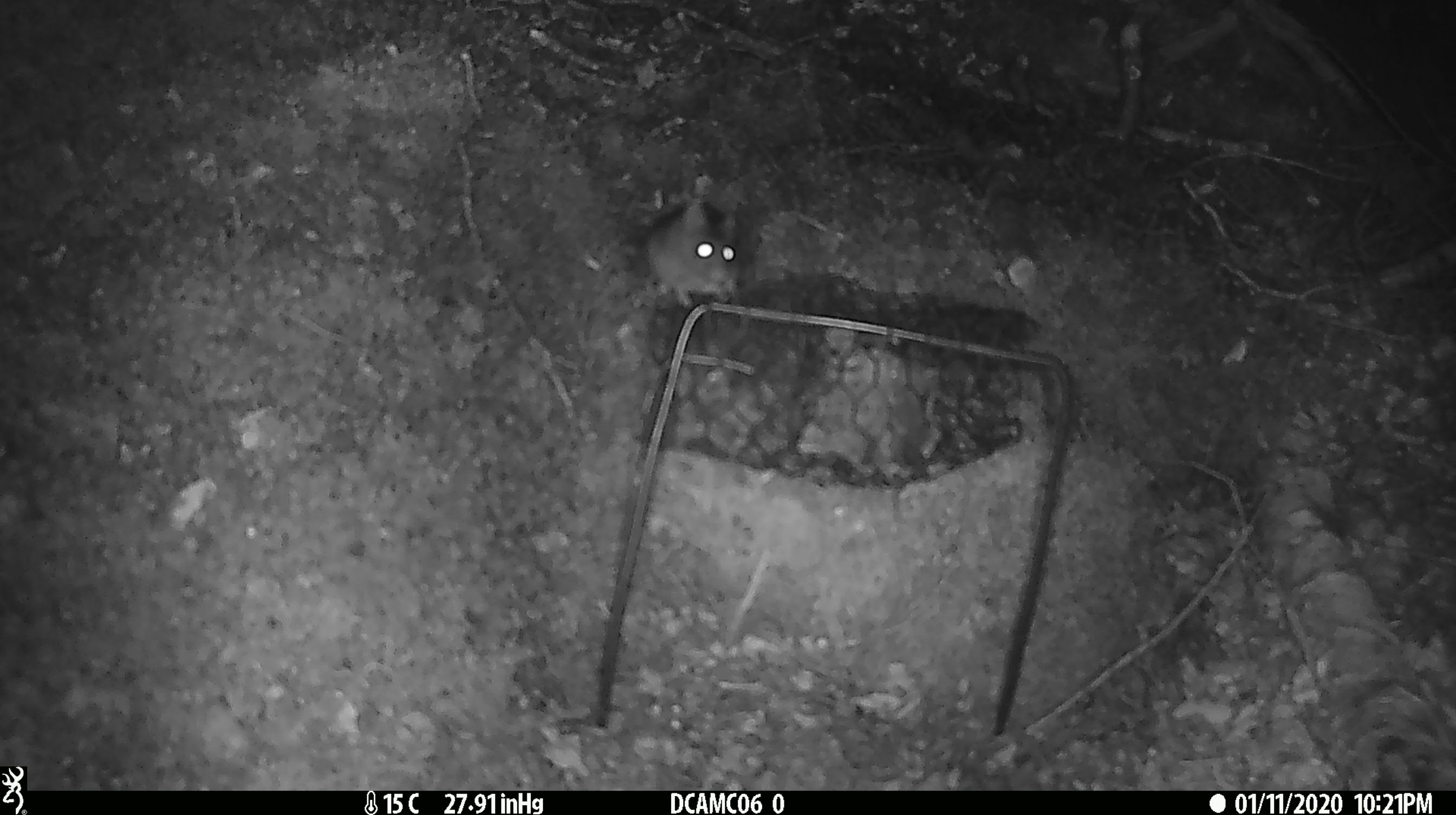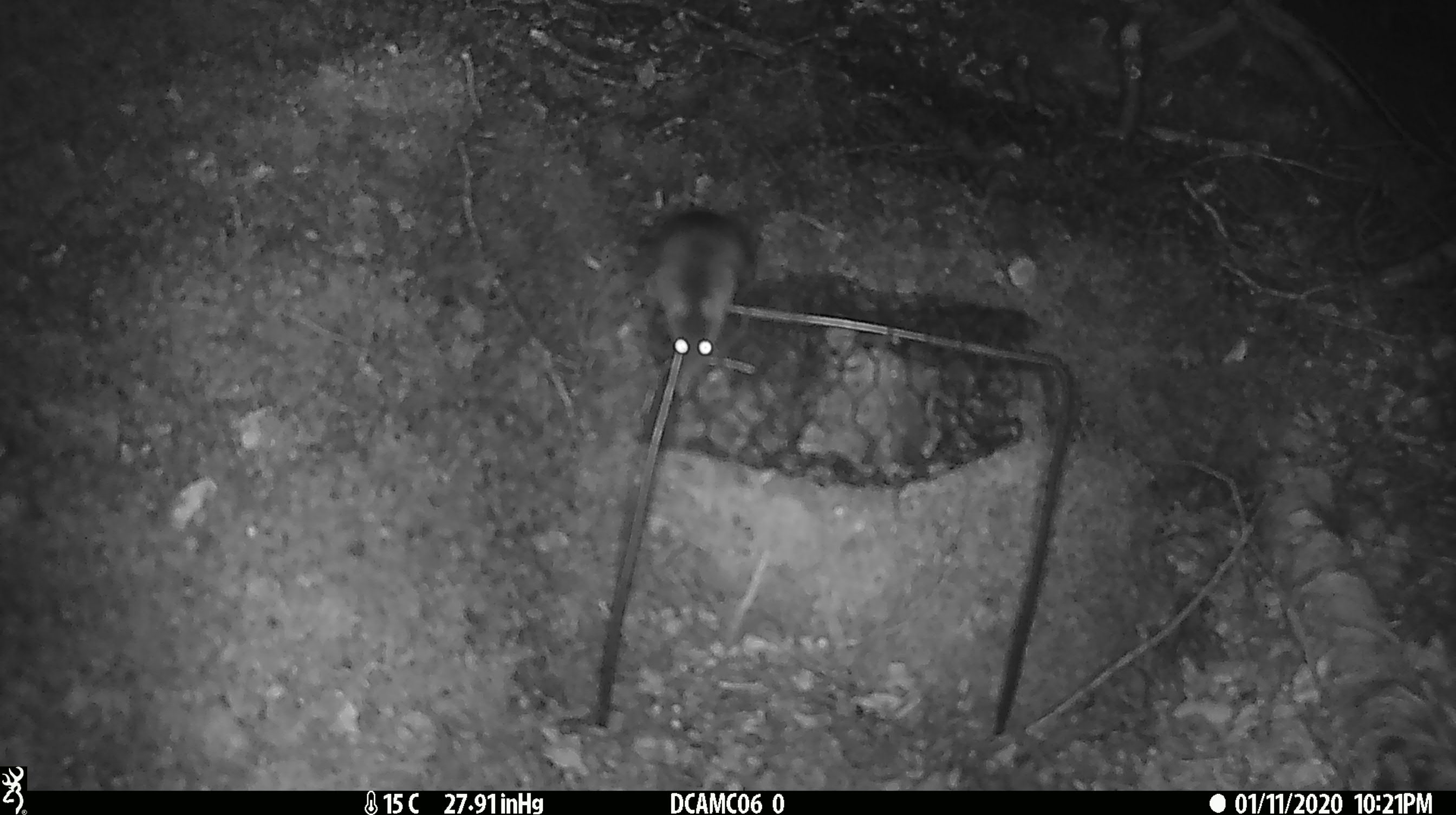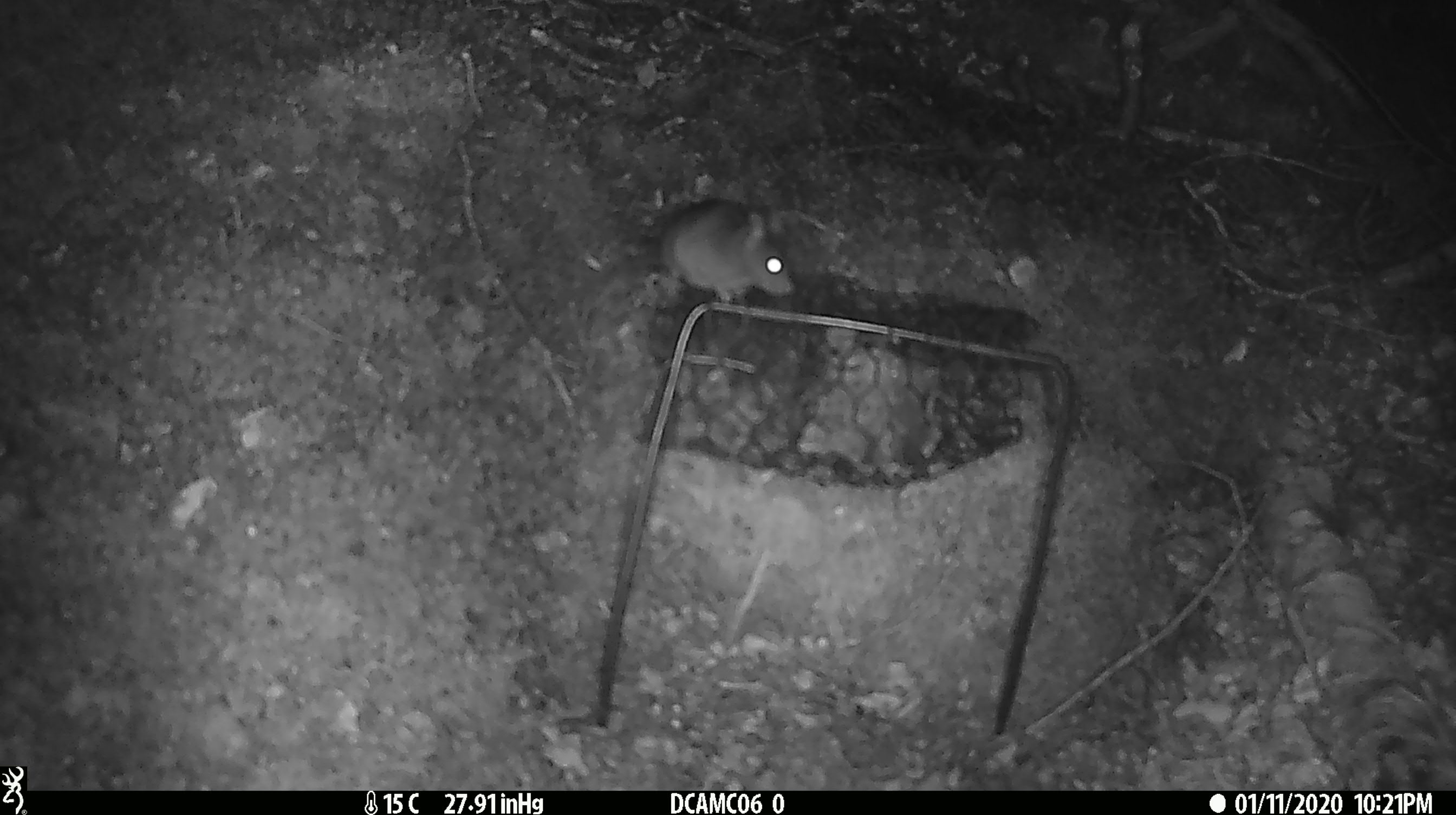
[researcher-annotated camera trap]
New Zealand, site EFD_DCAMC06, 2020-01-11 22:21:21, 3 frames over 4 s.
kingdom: Animalia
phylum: Chordata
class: Mammalia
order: Rodentia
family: Muridae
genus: Mus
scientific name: Mus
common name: mouse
Mouse (Mus).